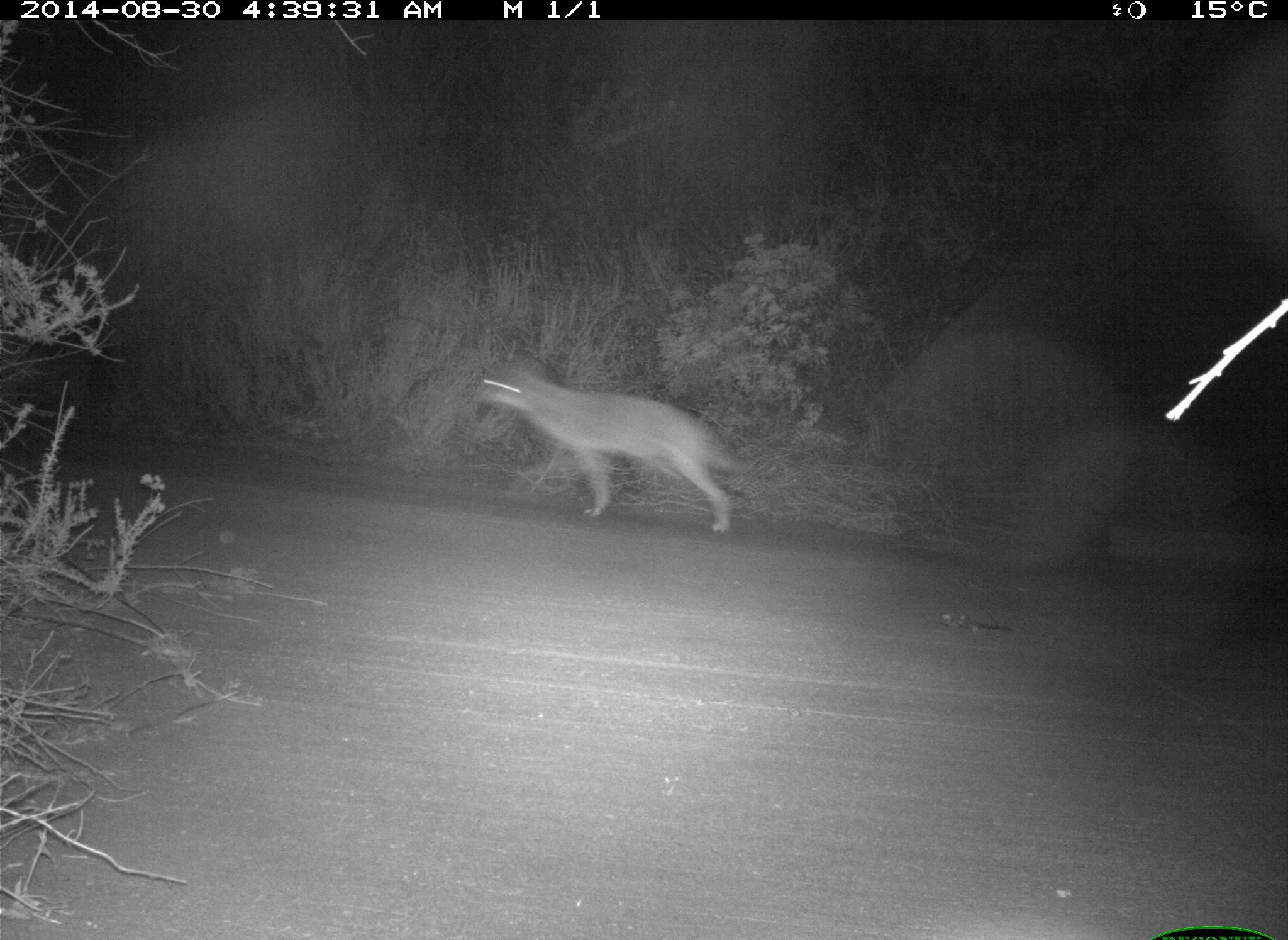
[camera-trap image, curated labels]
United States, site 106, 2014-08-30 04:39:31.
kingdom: Animalia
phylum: Chordata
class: Mammalia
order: Carnivora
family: Canidae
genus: Canis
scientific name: Canis latrans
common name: coyote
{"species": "coyote (Canis latrans)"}